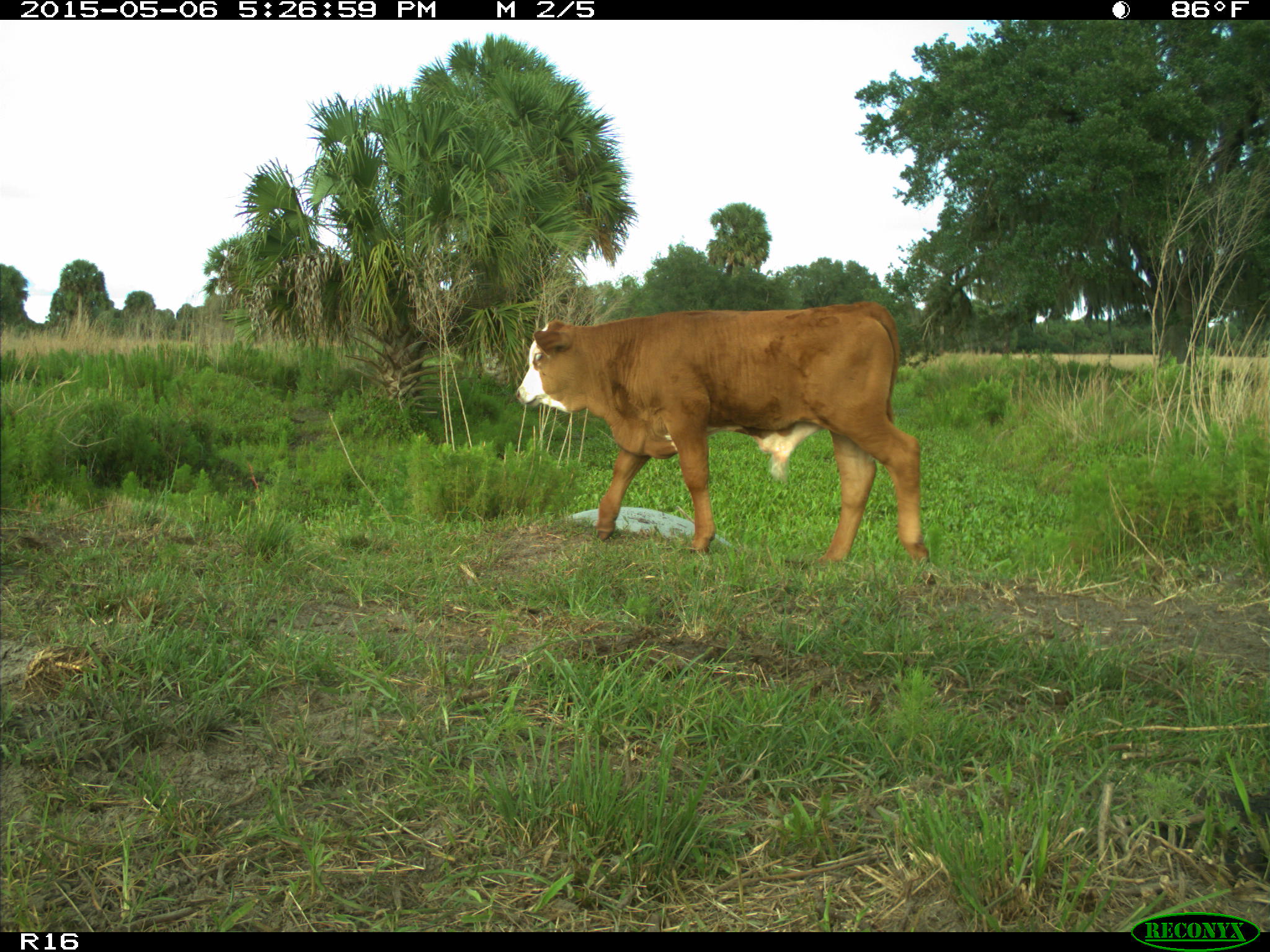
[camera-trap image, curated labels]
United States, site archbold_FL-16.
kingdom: Animalia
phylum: Chordata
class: Mammalia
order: Artiodactyla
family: Bovidae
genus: Bos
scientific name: Bos taurus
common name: domestic cow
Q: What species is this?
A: Bos taurus (domestic cow).